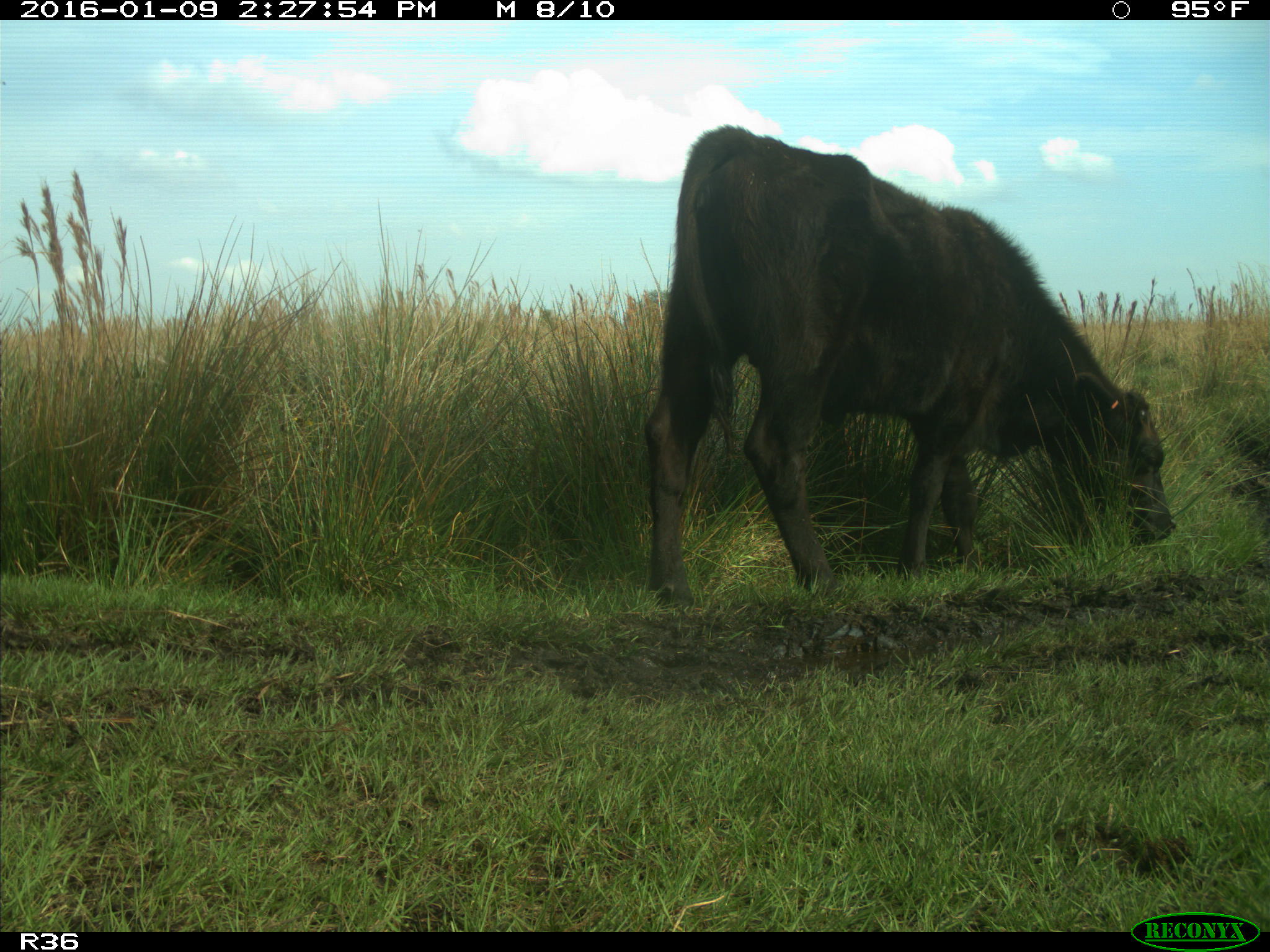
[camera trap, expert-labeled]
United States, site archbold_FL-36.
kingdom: Animalia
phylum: Chordata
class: Mammalia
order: Artiodactyla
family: Bovidae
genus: Bos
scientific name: Bos taurus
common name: domestic cow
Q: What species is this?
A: Bos taurus (domestic cow).